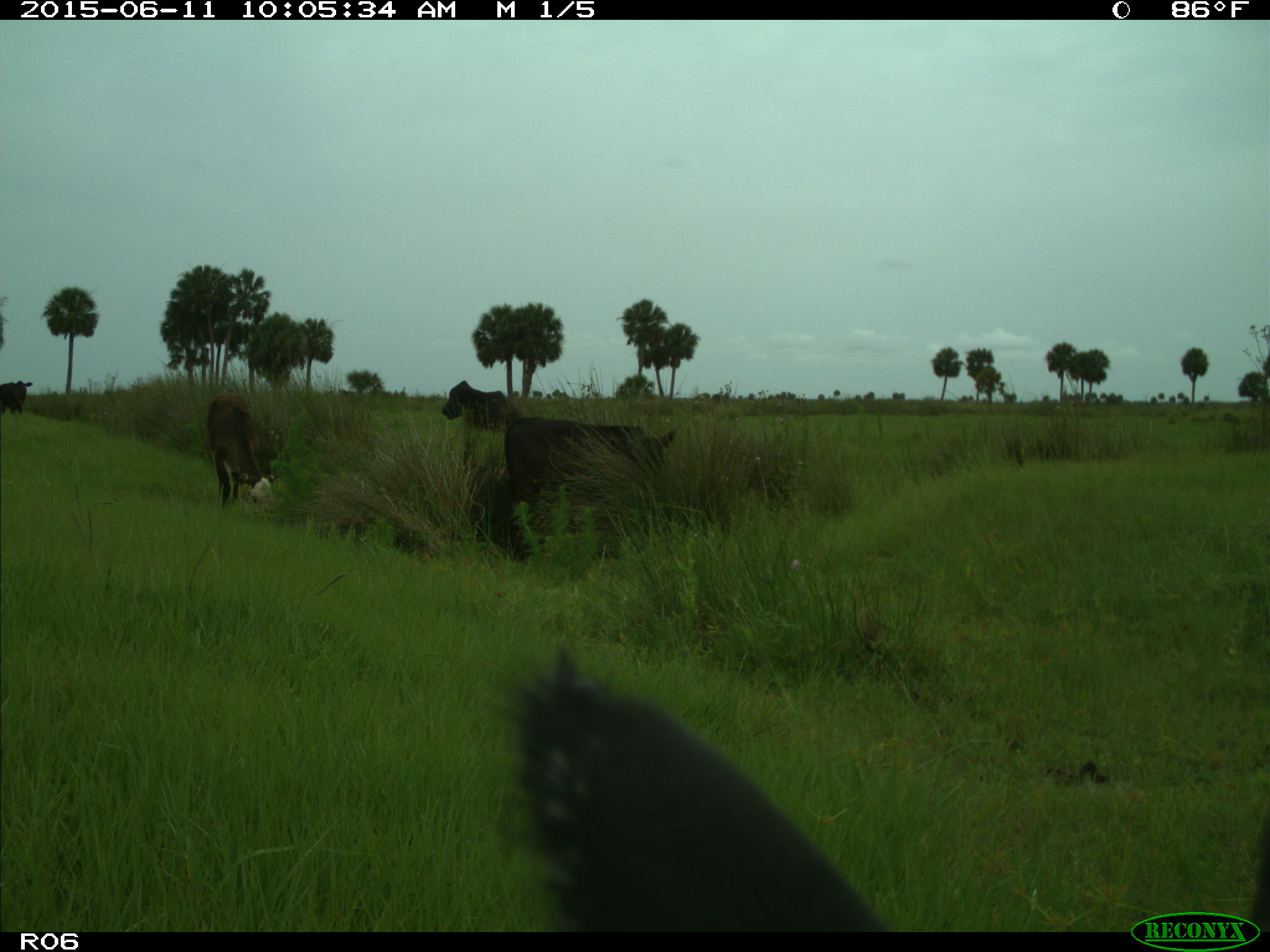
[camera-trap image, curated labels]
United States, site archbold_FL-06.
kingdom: Animalia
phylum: Chordata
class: Mammalia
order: Artiodactyla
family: Bovidae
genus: Bos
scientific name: Bos taurus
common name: domestic cow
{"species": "Bos taurus (domestic cow)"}